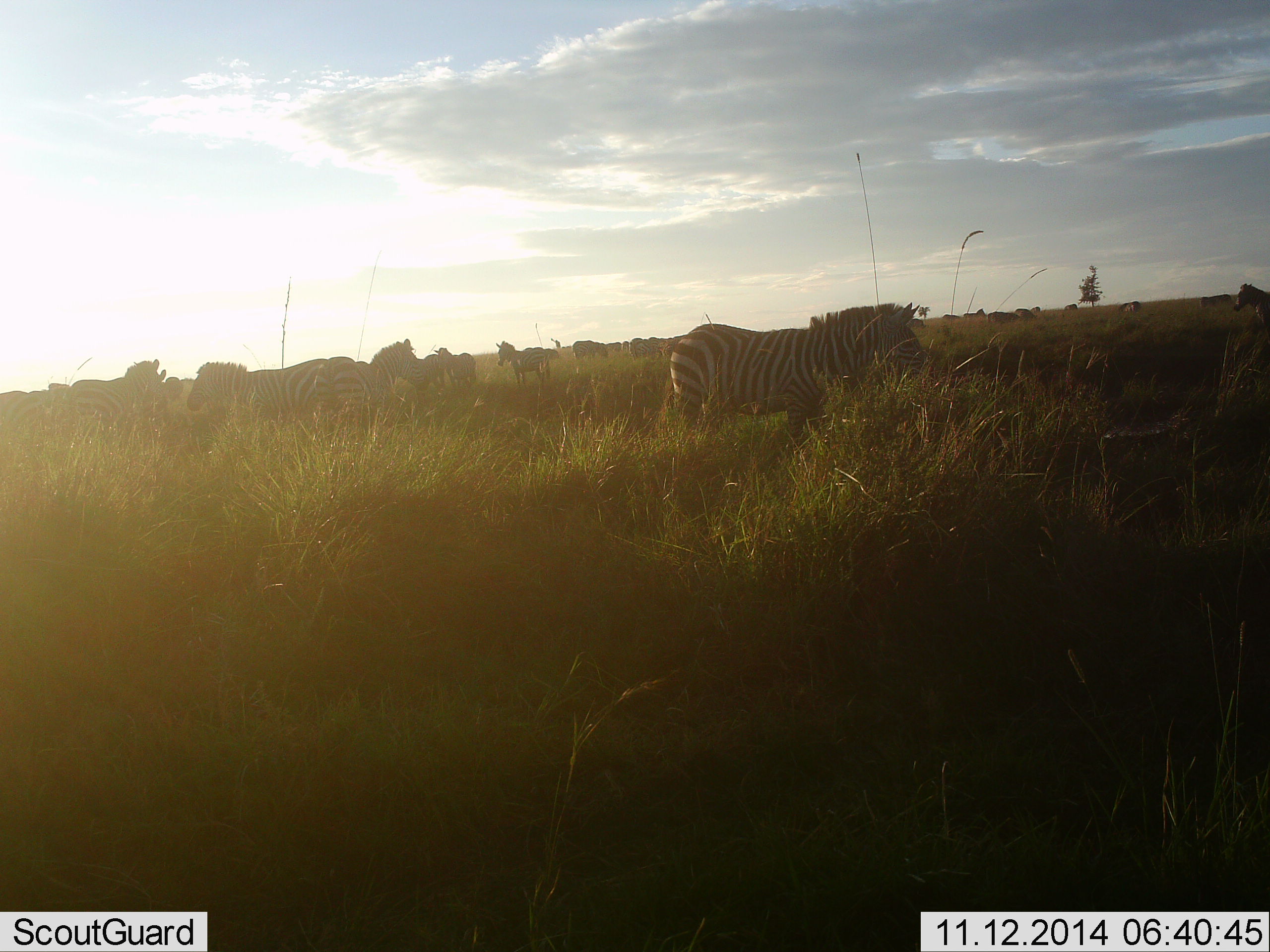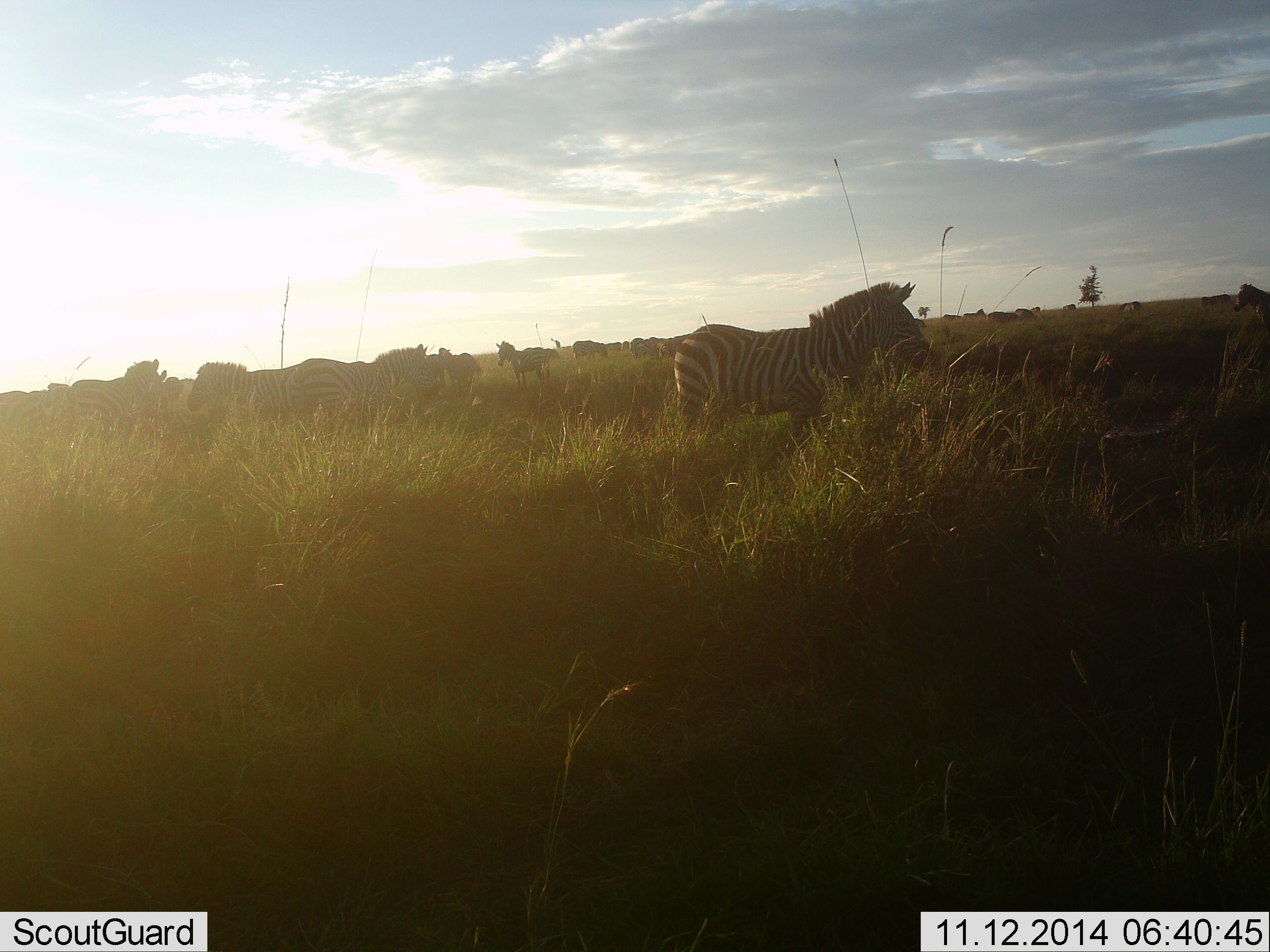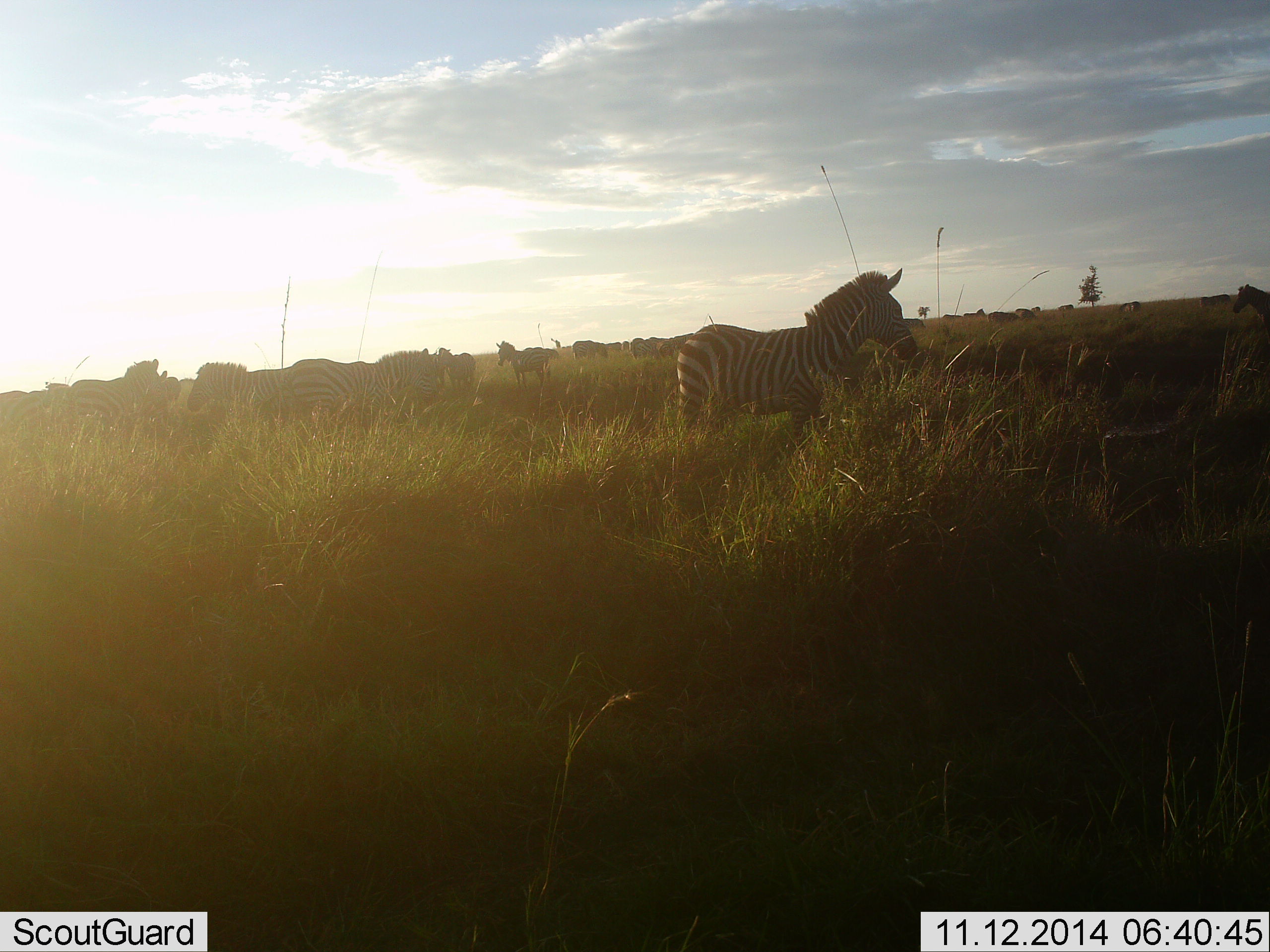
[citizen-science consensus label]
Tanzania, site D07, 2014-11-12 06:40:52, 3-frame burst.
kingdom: Animalia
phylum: Chordata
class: Mammalia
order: Perissodactyla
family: Equidae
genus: Equus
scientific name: Equus quagga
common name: plains zebra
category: zebra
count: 11-50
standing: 50%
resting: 0%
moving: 30%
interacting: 10%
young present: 0%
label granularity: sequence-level